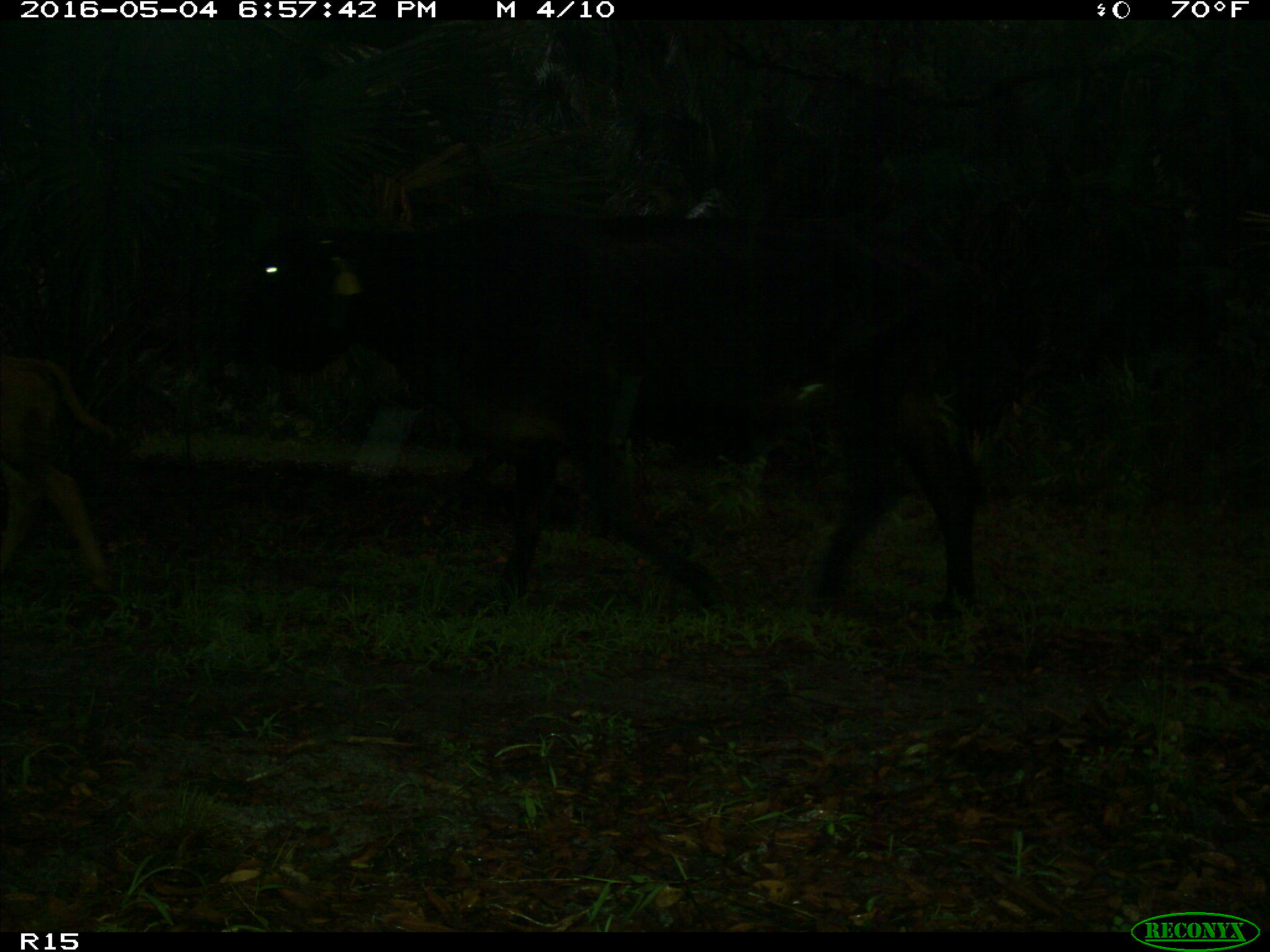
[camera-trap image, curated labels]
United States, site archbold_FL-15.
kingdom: Animalia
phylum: Chordata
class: Mammalia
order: Artiodactyla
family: Bovidae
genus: Bos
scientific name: Bos taurus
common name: domestic cow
Bos taurus (domestic cow).